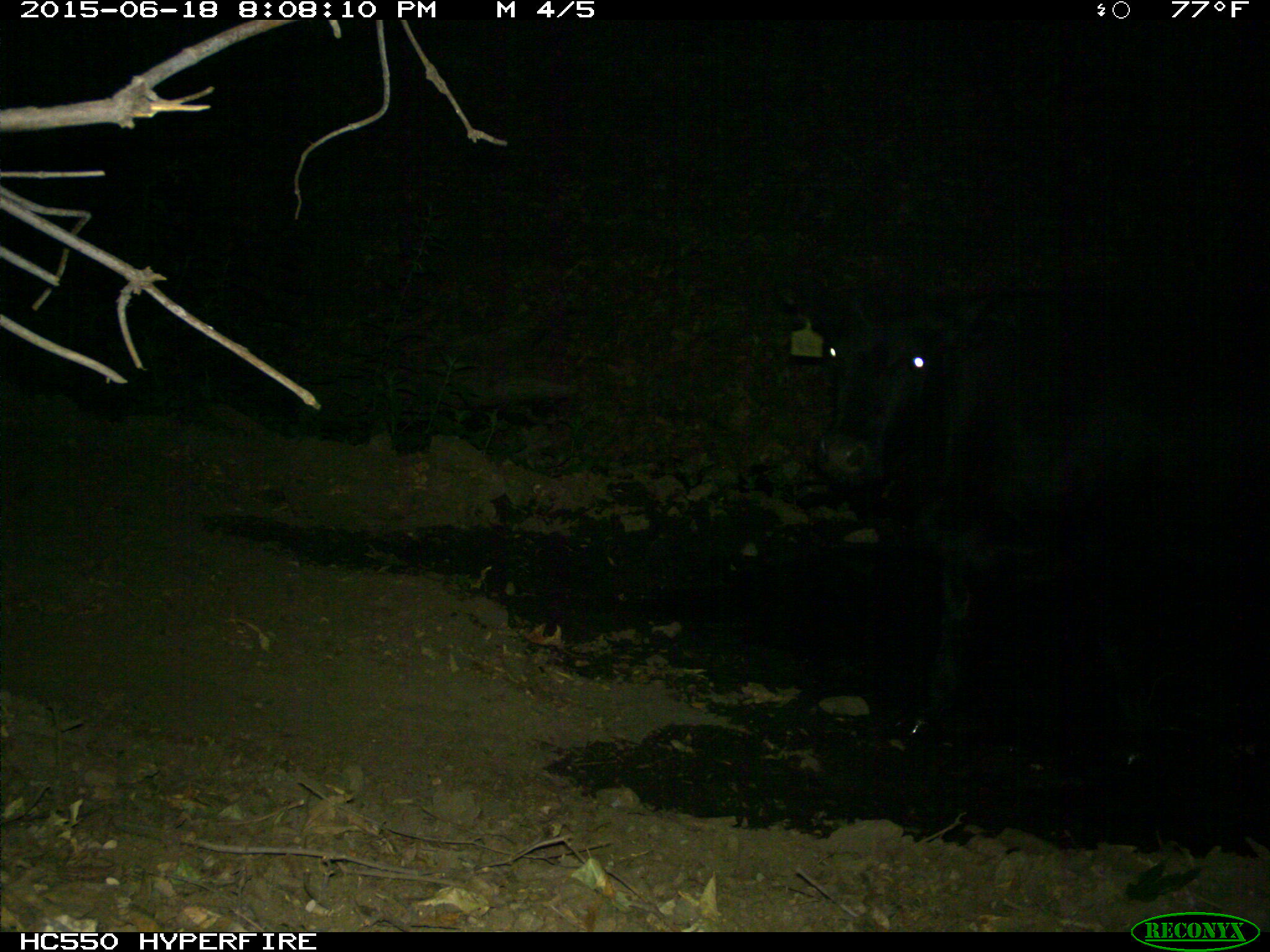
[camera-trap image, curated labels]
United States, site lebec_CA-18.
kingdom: Animalia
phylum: Chordata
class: Mammalia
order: Artiodactyla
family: Bovidae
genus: Bos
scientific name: Bos taurus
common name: domestic cow